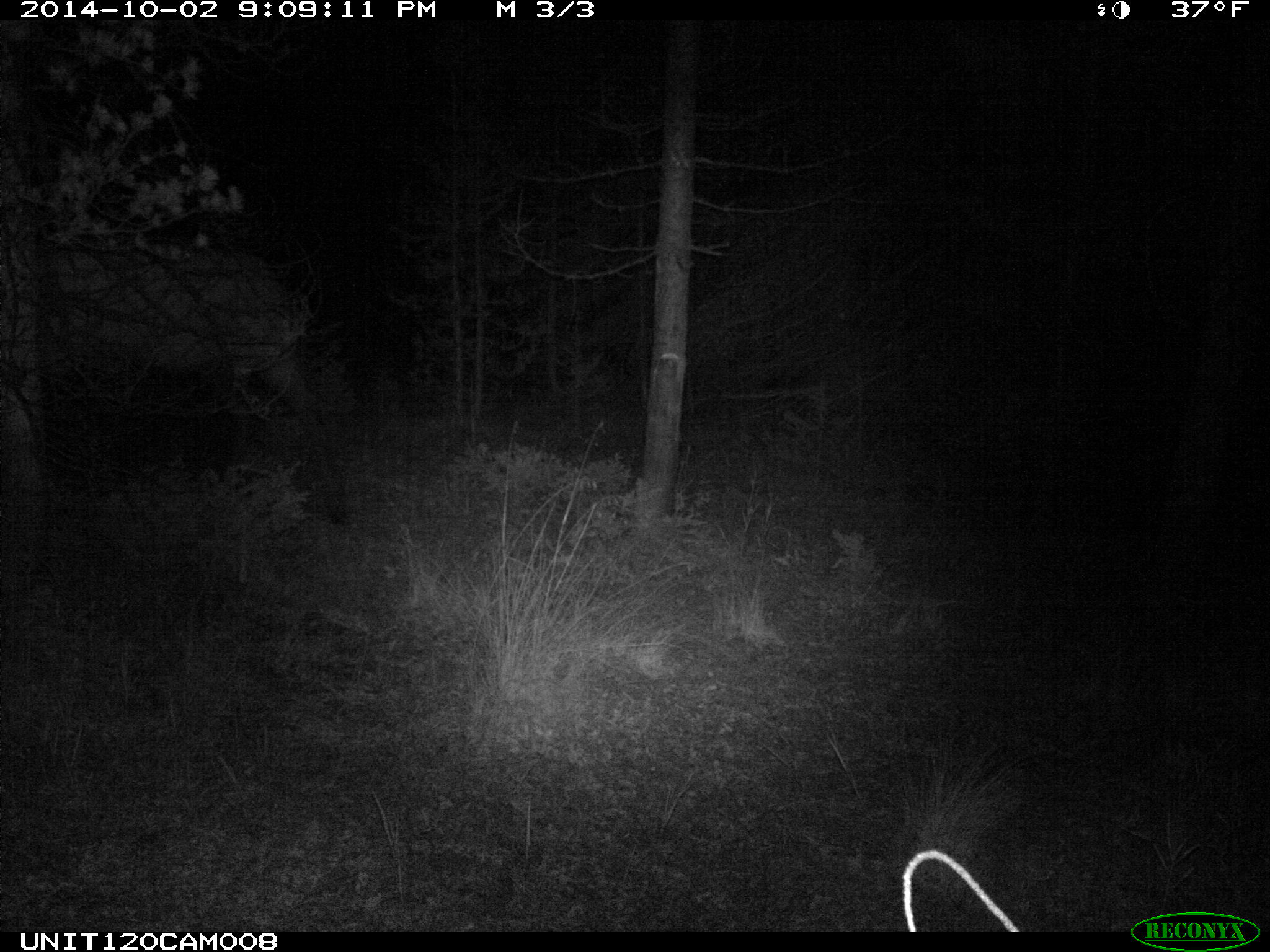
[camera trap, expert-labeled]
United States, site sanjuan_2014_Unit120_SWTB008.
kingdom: Animalia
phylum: Chordata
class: Mammalia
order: Artiodactyla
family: Cervidae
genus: Cervus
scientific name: Cervus elaphus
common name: red deer